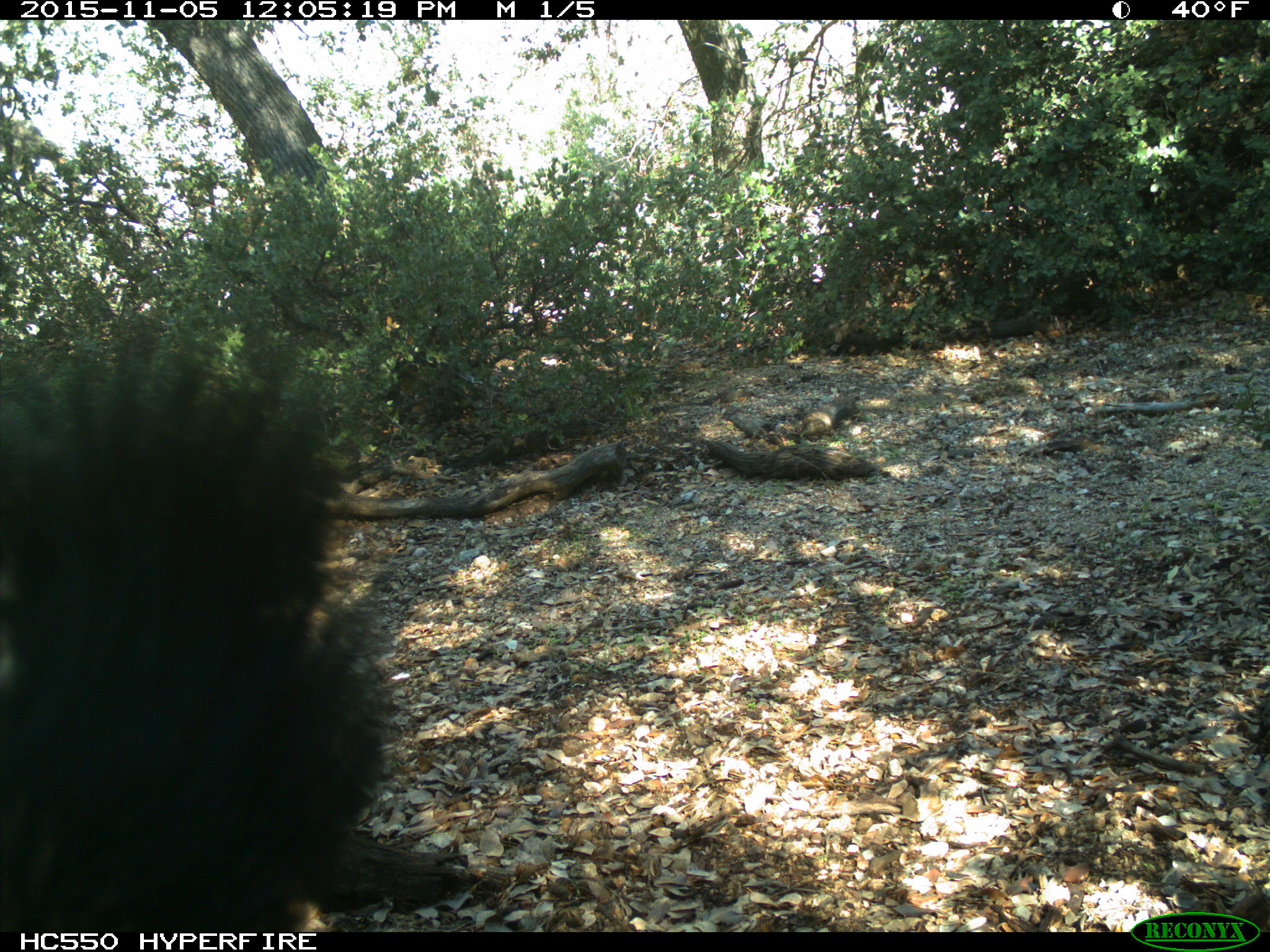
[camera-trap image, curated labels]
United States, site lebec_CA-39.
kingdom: Animalia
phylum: Chordata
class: Mammalia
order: Artiodactyla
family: Suidae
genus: Sus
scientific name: Sus scrofa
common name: wild boar